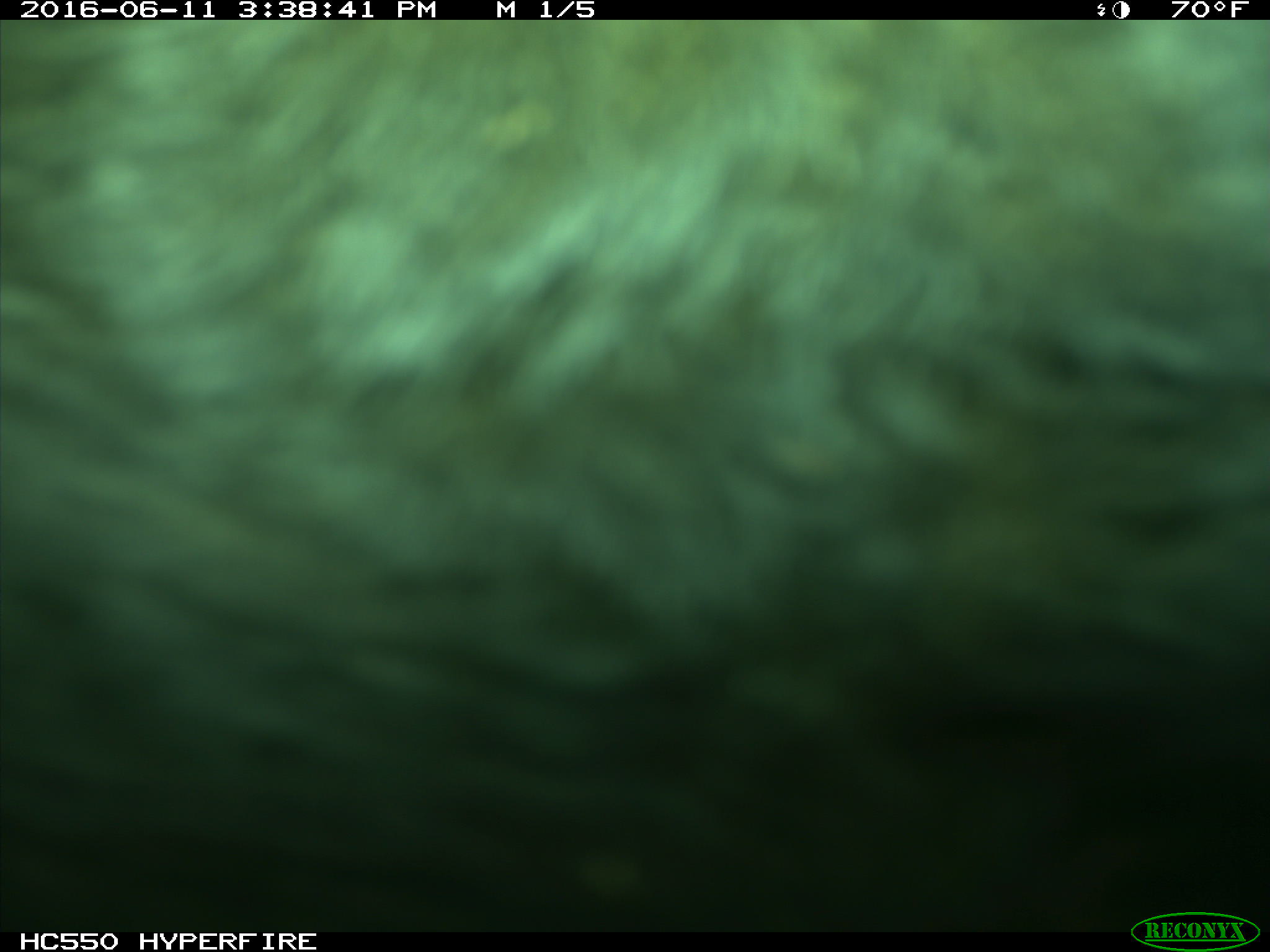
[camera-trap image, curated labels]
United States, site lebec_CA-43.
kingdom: Animalia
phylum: Chordata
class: Mammalia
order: Artiodactyla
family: Bovidae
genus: Bos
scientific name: Bos taurus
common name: domestic cow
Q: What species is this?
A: Bos taurus (domestic cow).